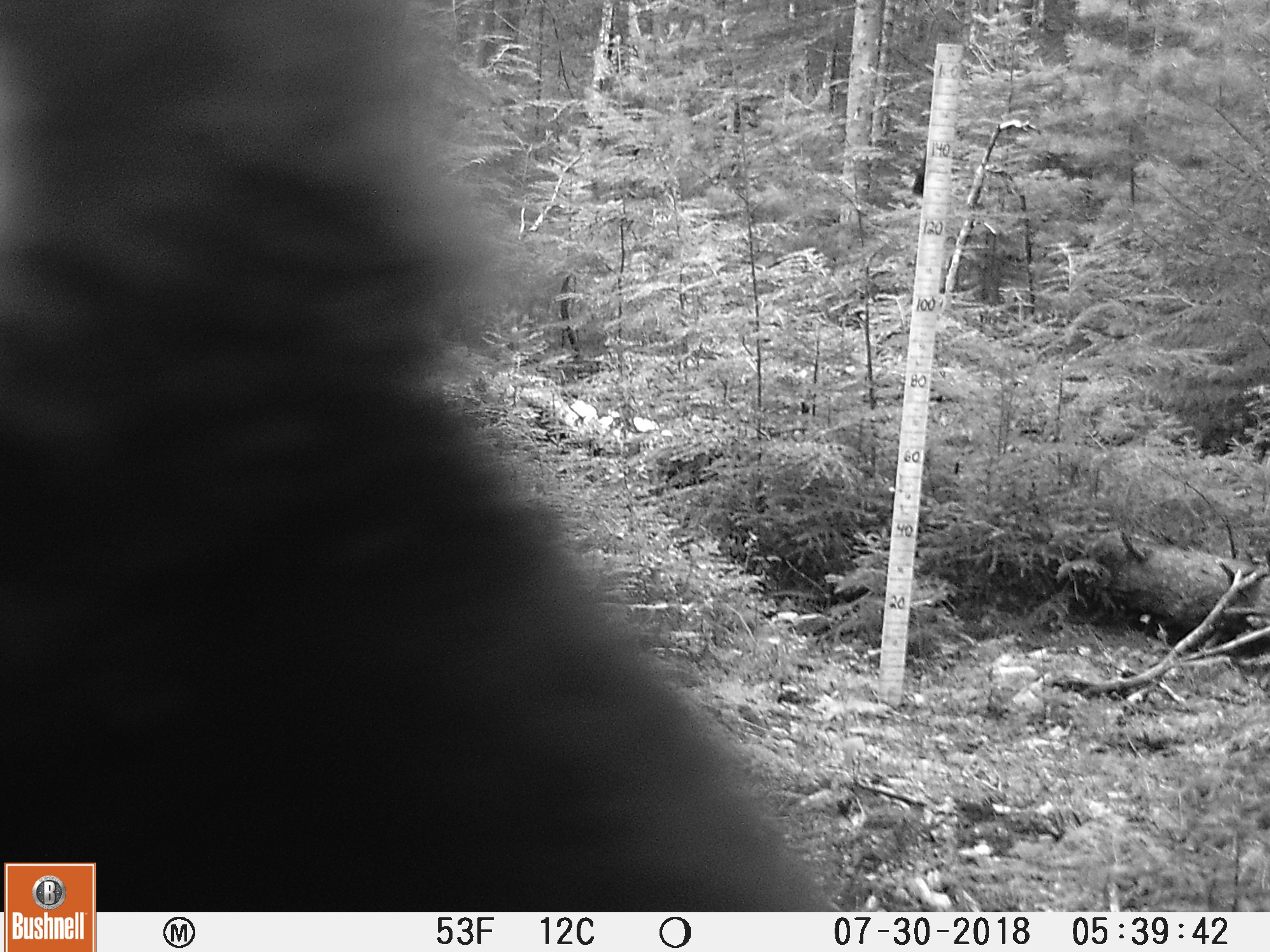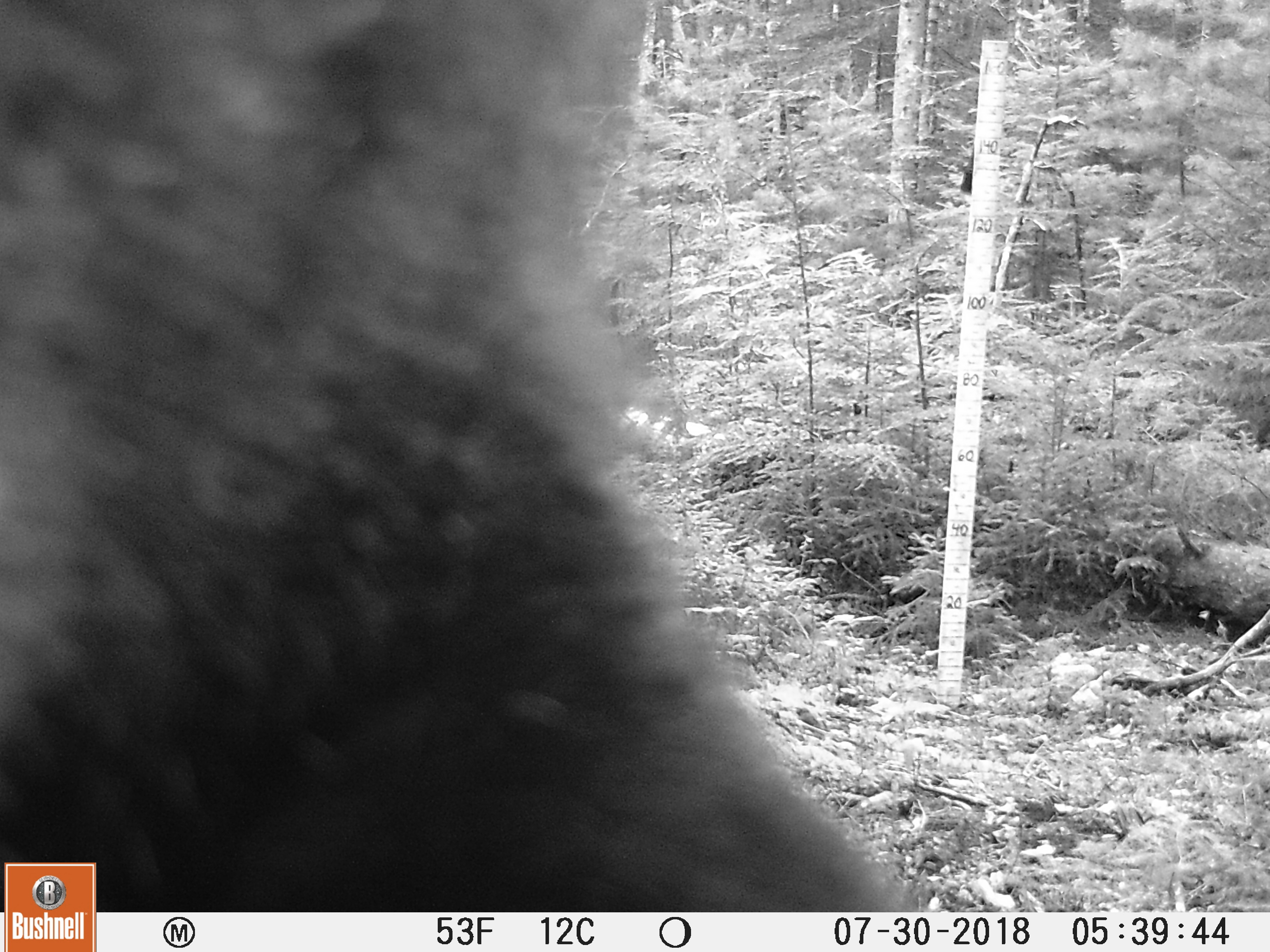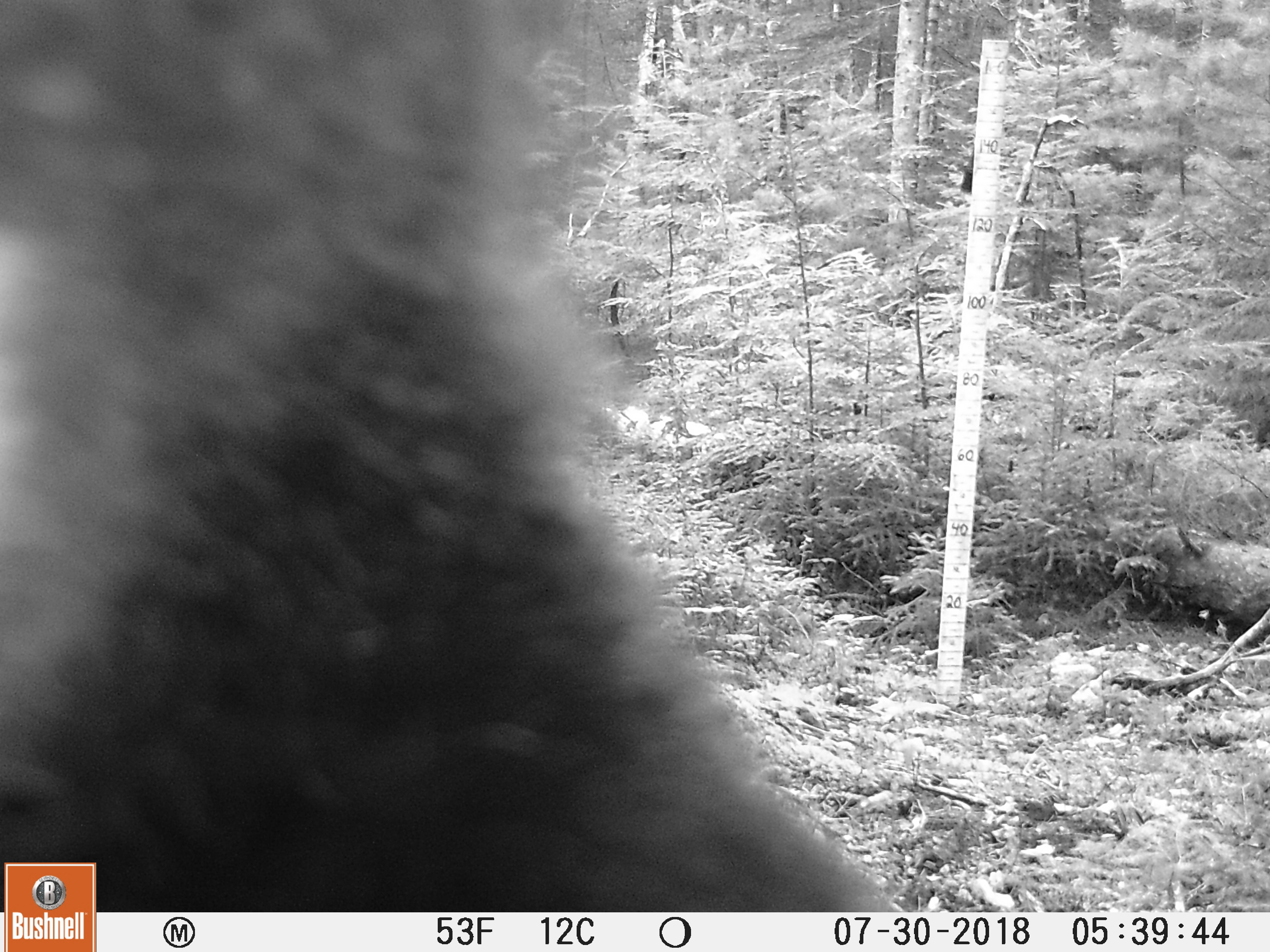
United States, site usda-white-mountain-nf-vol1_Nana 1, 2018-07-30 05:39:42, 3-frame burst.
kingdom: Animalia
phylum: Chordata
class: Mammalia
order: Carnivora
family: Ursidae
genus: Ursus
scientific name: Ursus americanus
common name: black bear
Black bear (Ursus americanus).